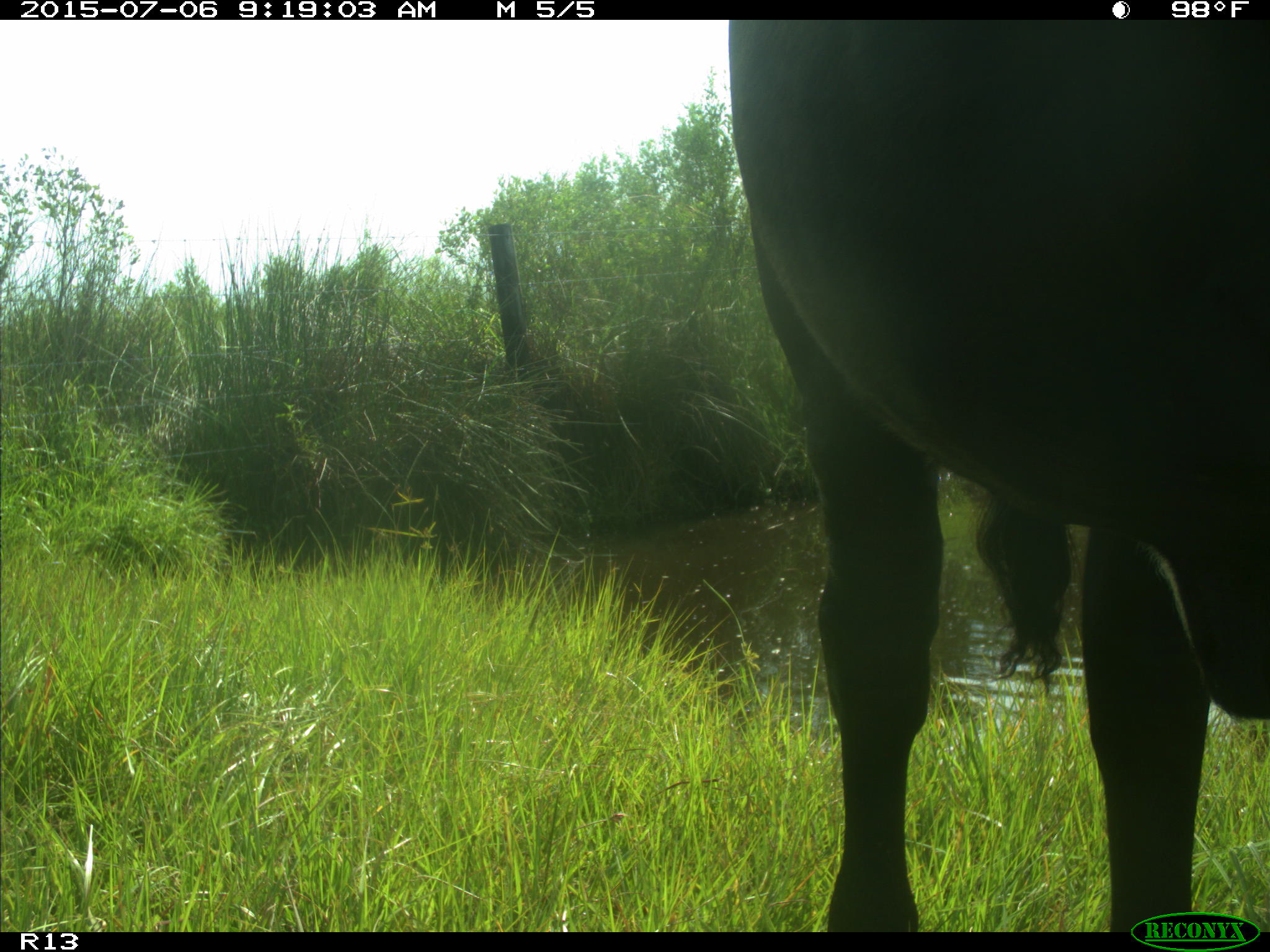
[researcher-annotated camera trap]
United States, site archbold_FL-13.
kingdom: Animalia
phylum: Chordata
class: Mammalia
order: Artiodactyla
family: Bovidae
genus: Bos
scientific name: Bos taurus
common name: domestic cow